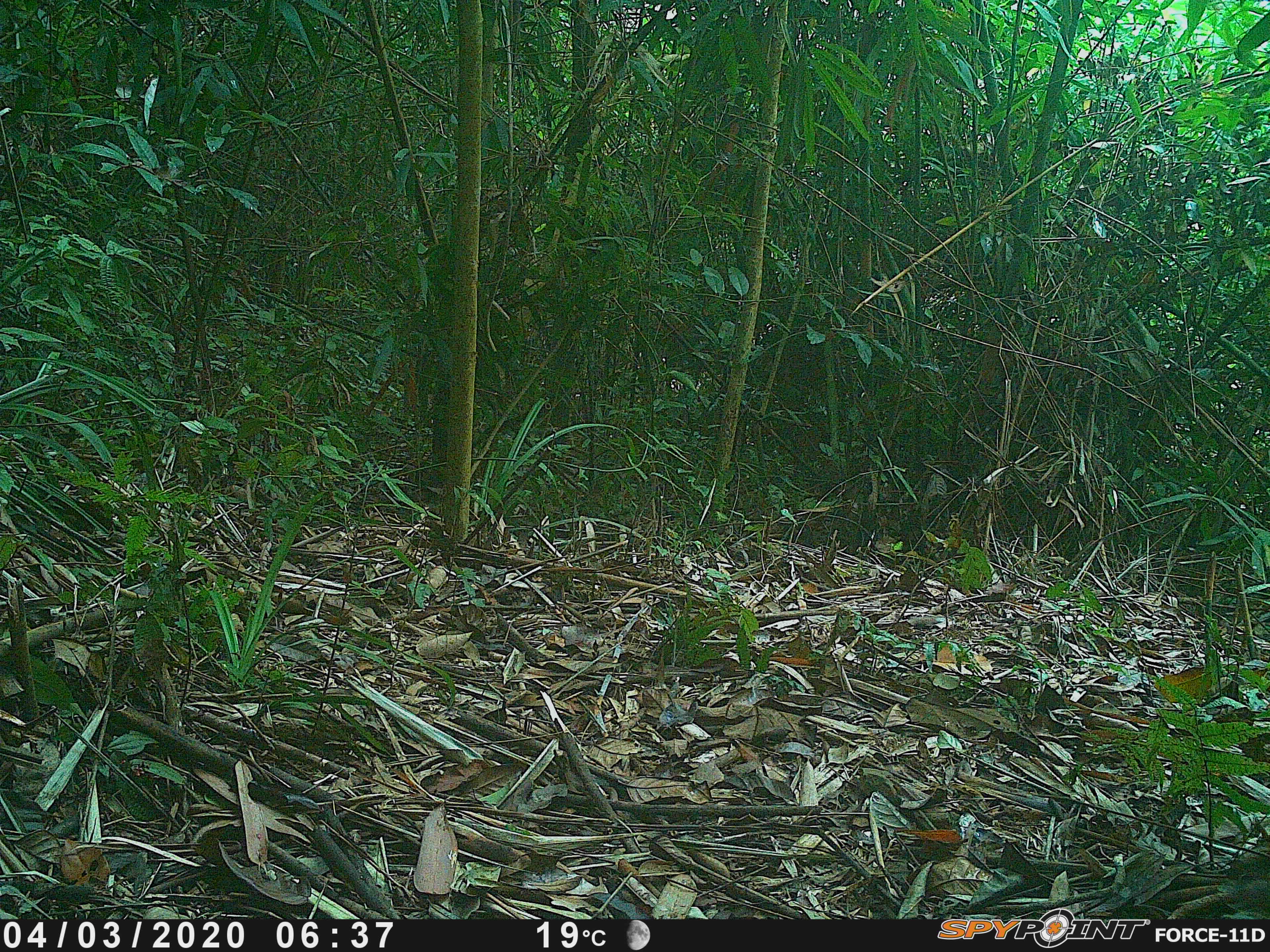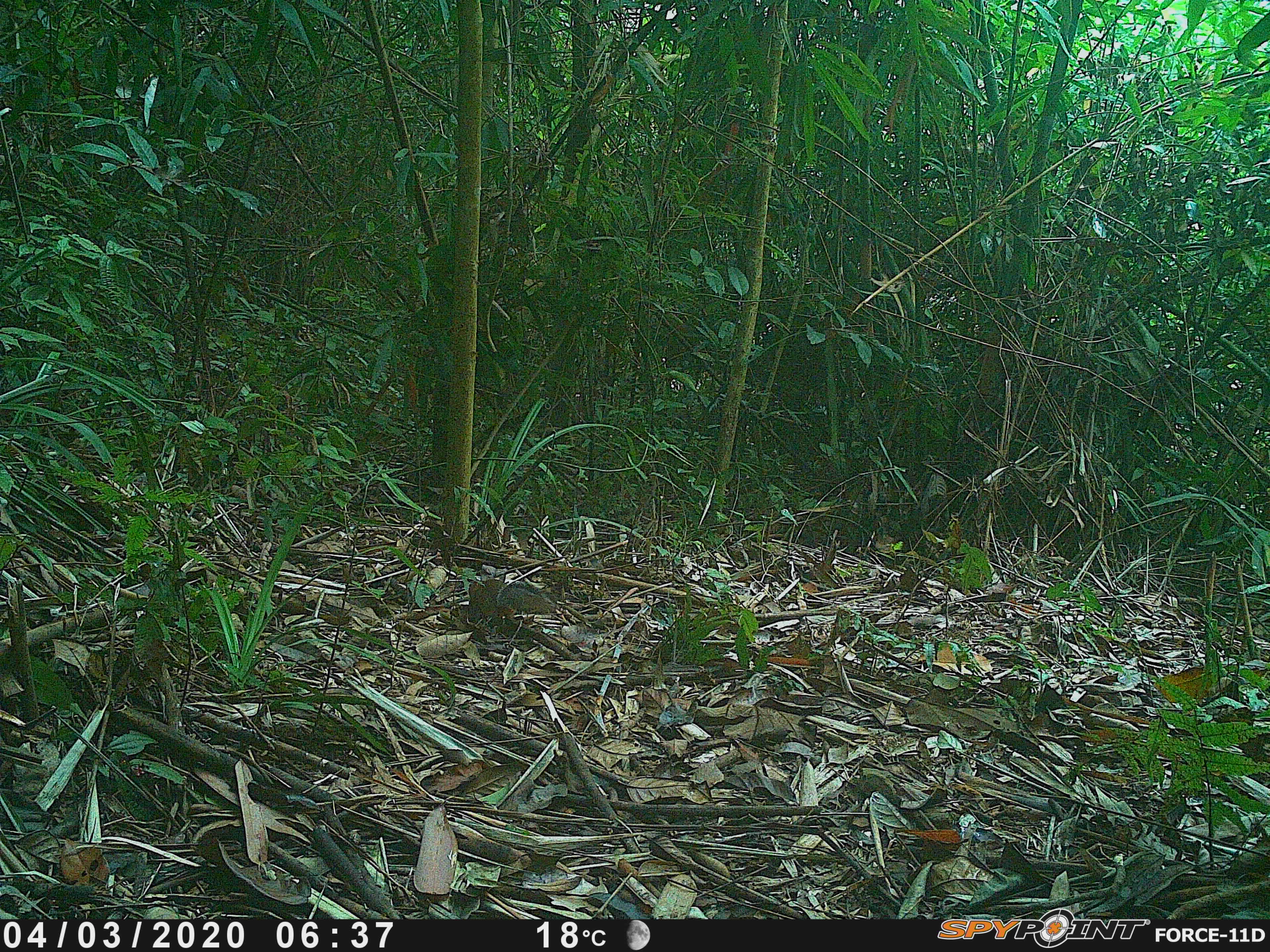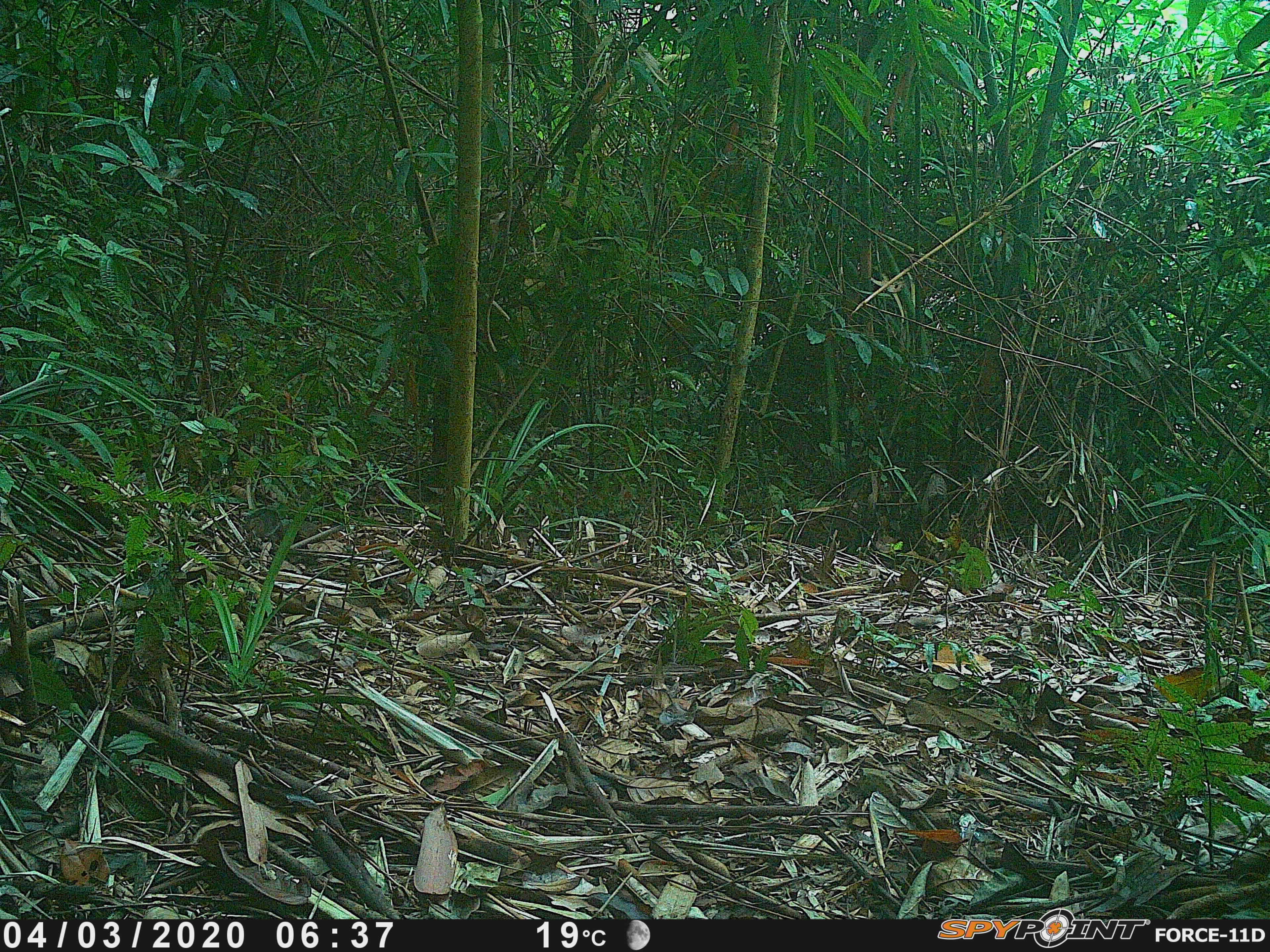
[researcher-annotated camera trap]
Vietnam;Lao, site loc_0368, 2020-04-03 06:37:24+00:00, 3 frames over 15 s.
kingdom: Animalia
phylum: Chordata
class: Mammalia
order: Rodentia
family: Sciuridae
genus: Dremomys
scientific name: Dremomys rufigenis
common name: red-cheeked squirrel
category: red cheeked squirrel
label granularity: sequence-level